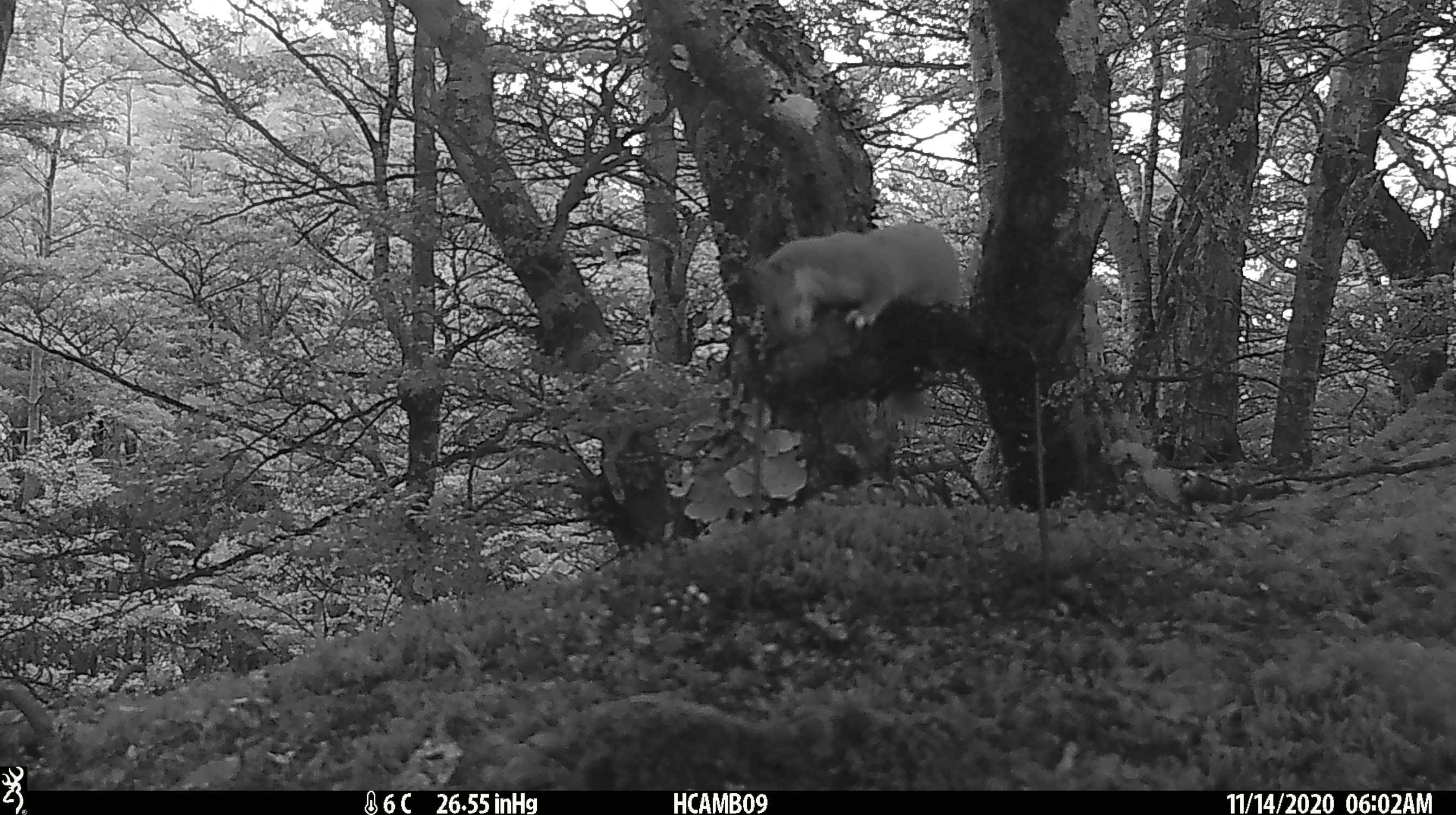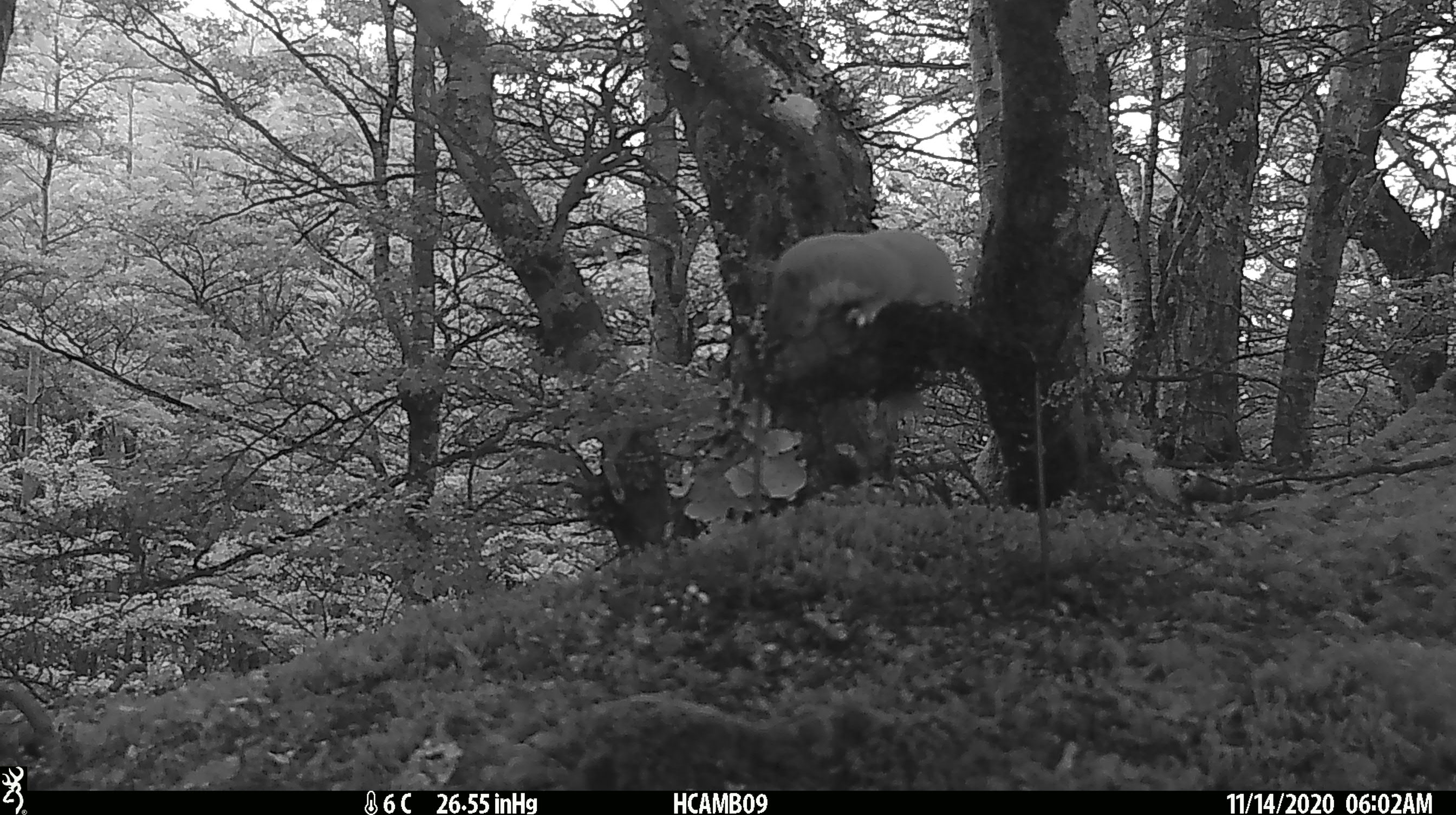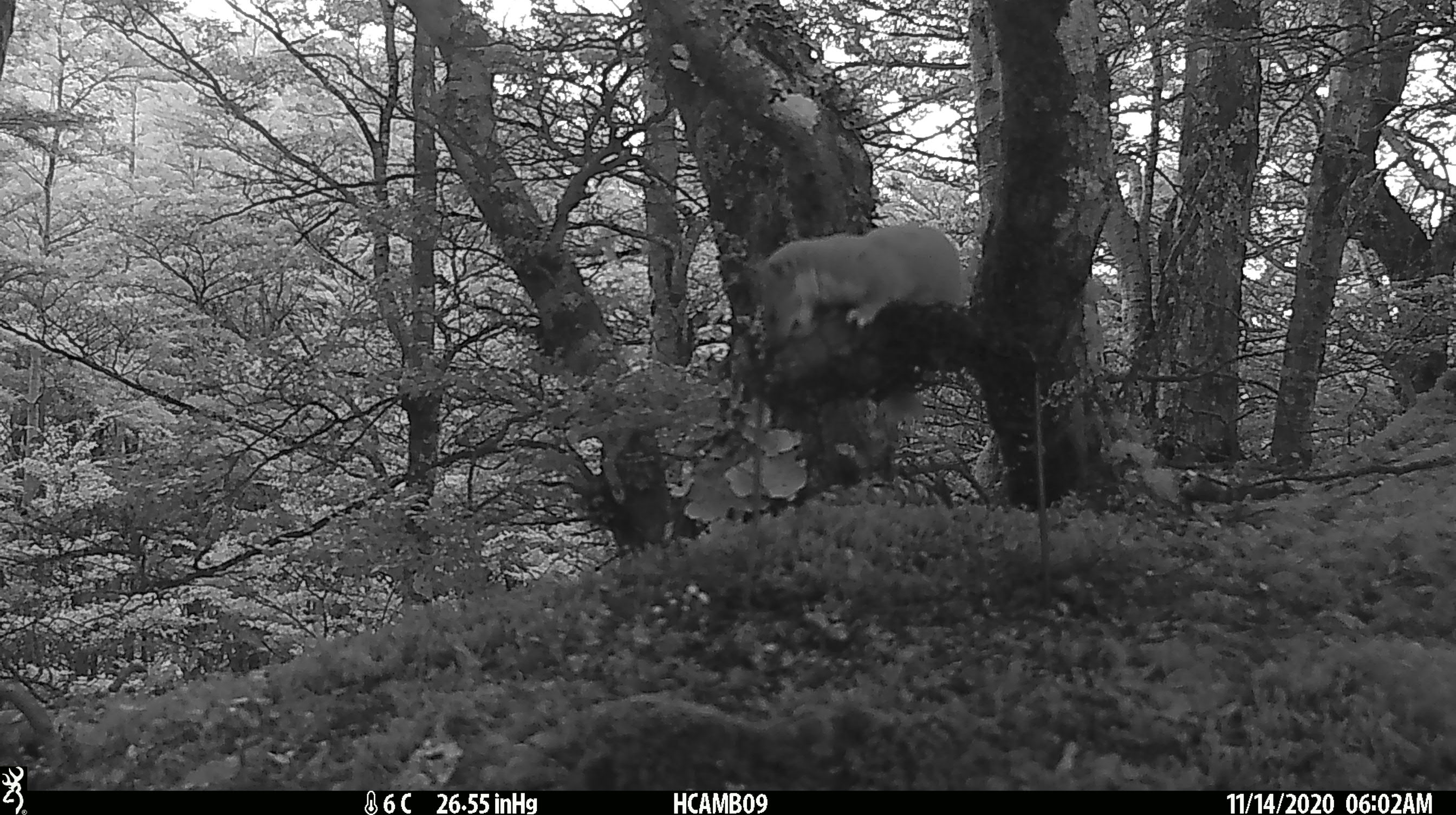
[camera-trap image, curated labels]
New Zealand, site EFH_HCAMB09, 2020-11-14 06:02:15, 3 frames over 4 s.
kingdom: Animalia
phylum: Chordata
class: Mammalia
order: Carnivora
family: Mustelidae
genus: Mustela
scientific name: Mustela nivalis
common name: least weasel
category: weasel